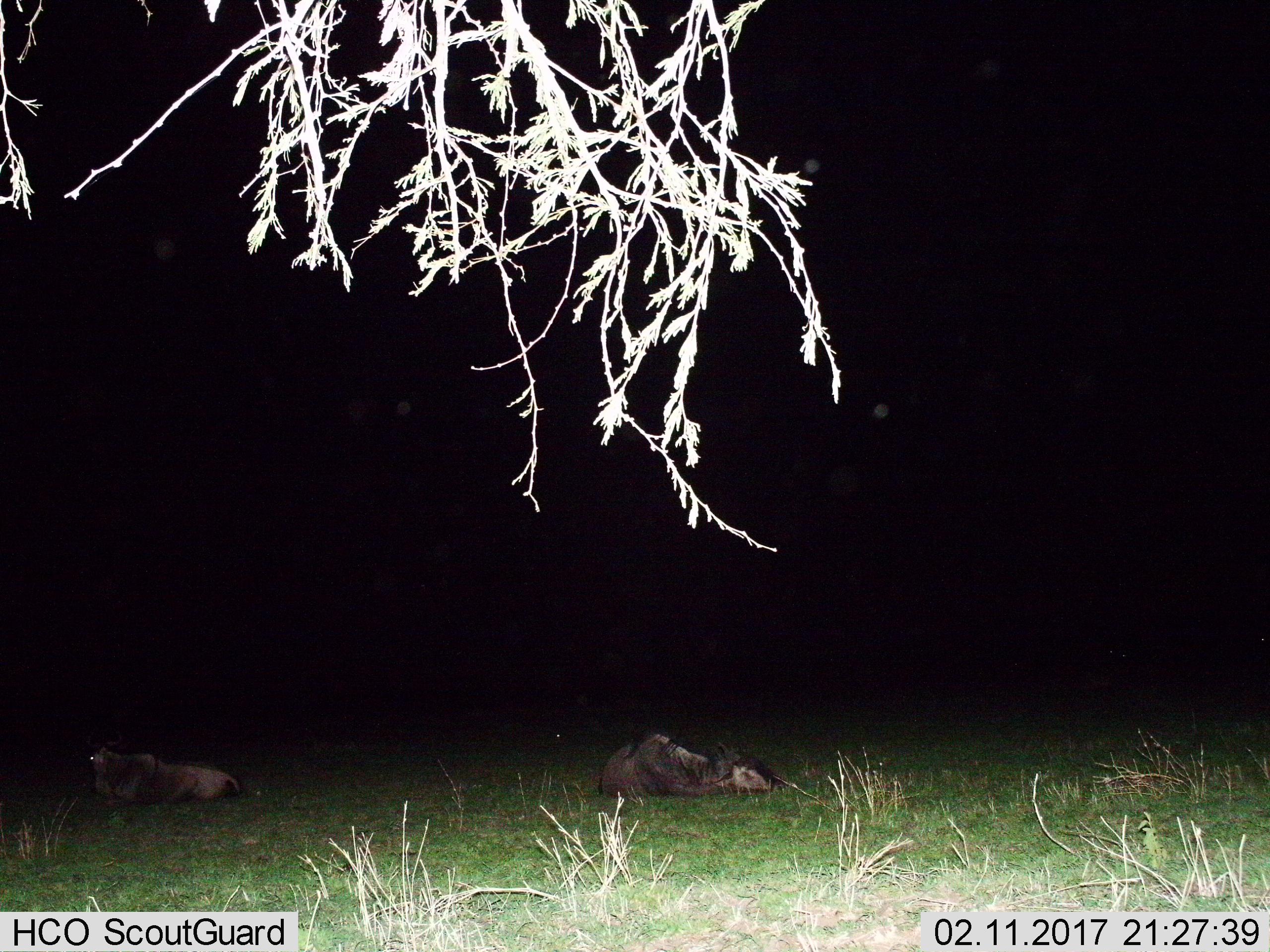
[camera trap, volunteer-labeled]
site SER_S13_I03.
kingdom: Animalia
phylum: Chordata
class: Mammalia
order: Artiodactyla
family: Bovidae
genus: Connochaetes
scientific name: Connochaetes taurinus taurinus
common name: blue wildebeest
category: wildebeestblue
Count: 2.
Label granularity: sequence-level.